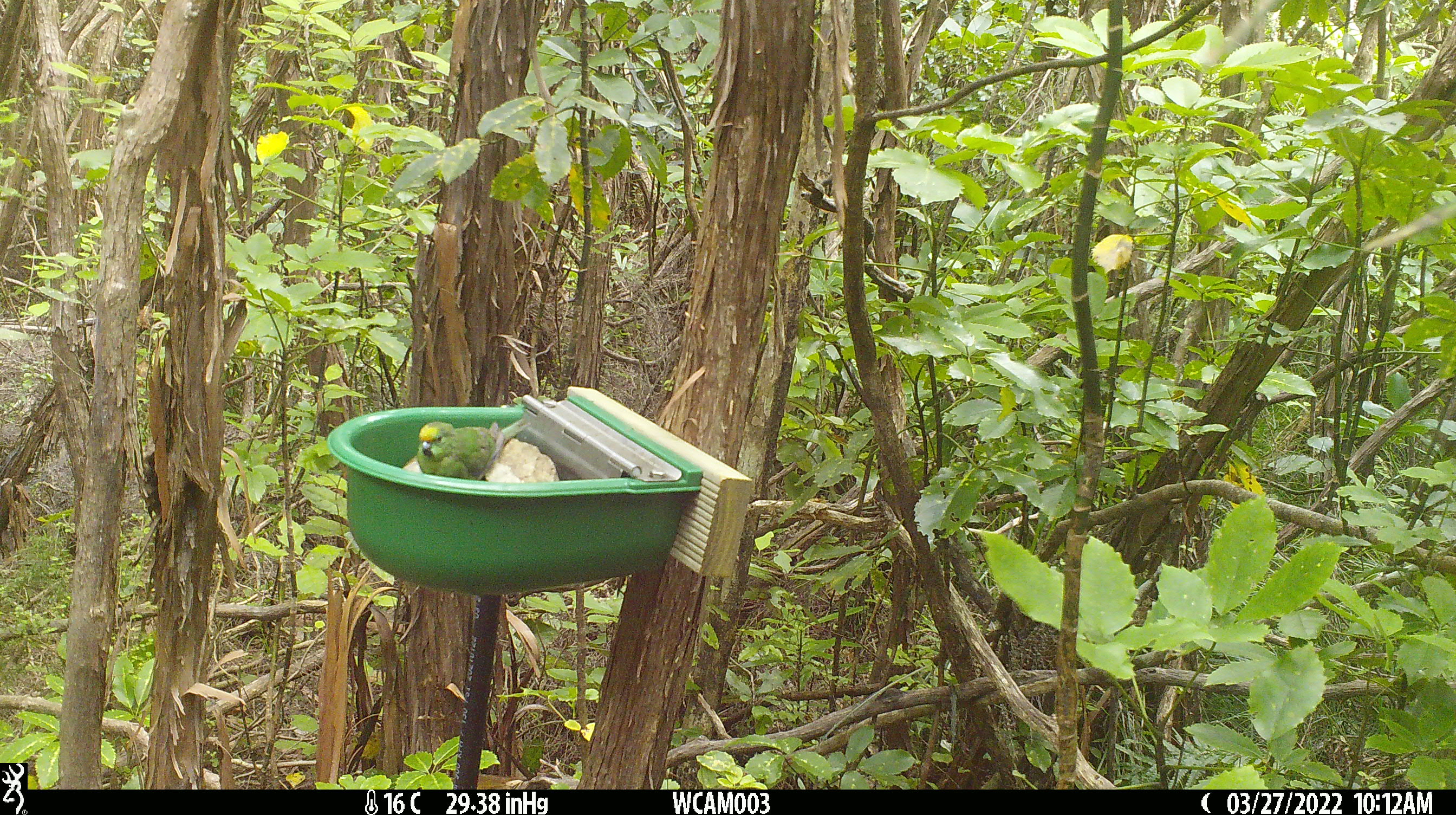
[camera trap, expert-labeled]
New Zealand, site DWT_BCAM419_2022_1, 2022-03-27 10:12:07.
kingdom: Animalia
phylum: Chordata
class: Aves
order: Psittaciformes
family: Psittaculidae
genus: Cyanoramphus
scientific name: Cyanoramphus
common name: parakeet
Parakeet (Cyanoramphus).